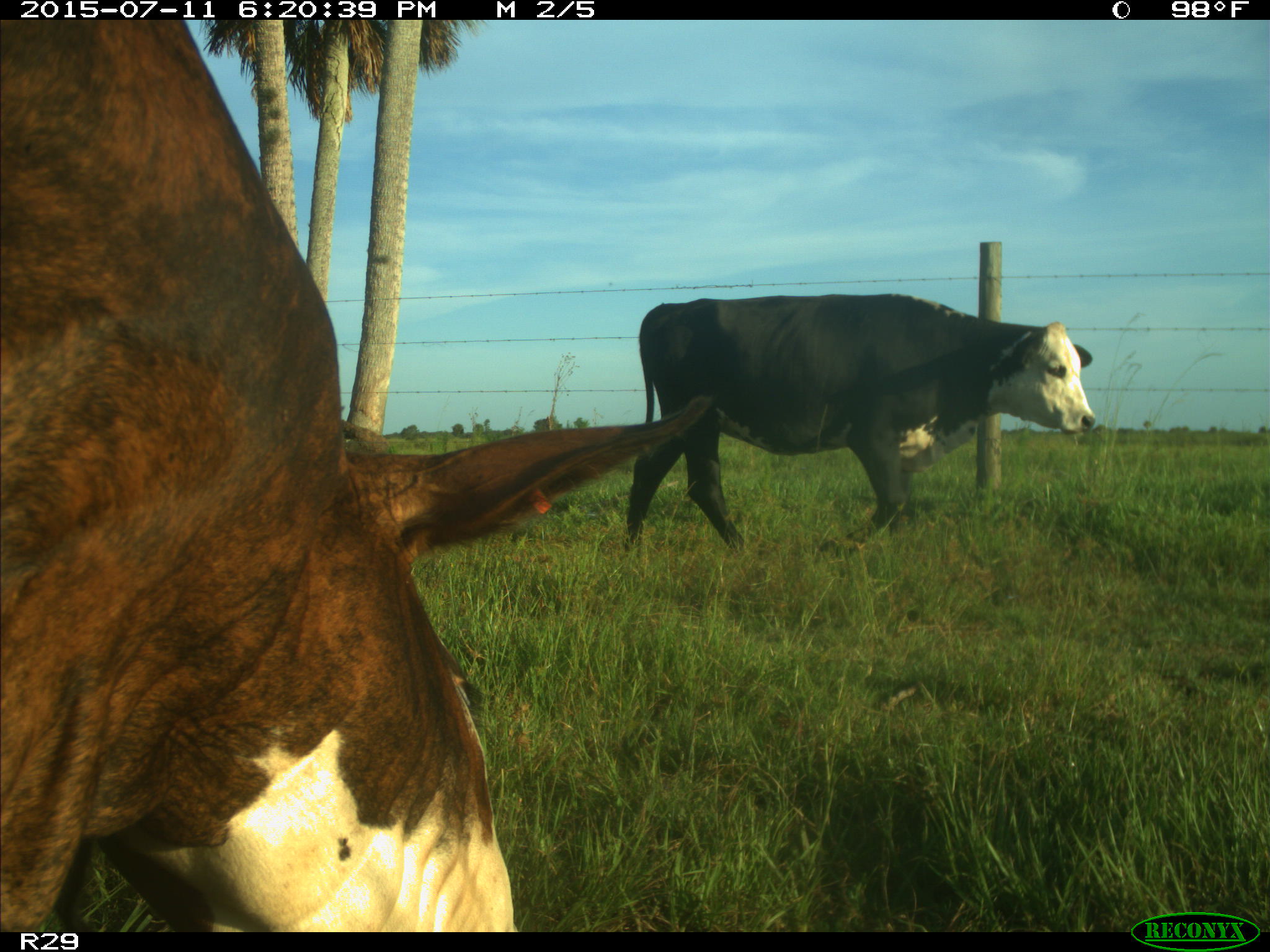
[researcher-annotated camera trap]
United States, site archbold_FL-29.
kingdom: Animalia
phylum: Chordata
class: Mammalia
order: Artiodactyla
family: Bovidae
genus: Bos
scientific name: Bos taurus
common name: domestic cow